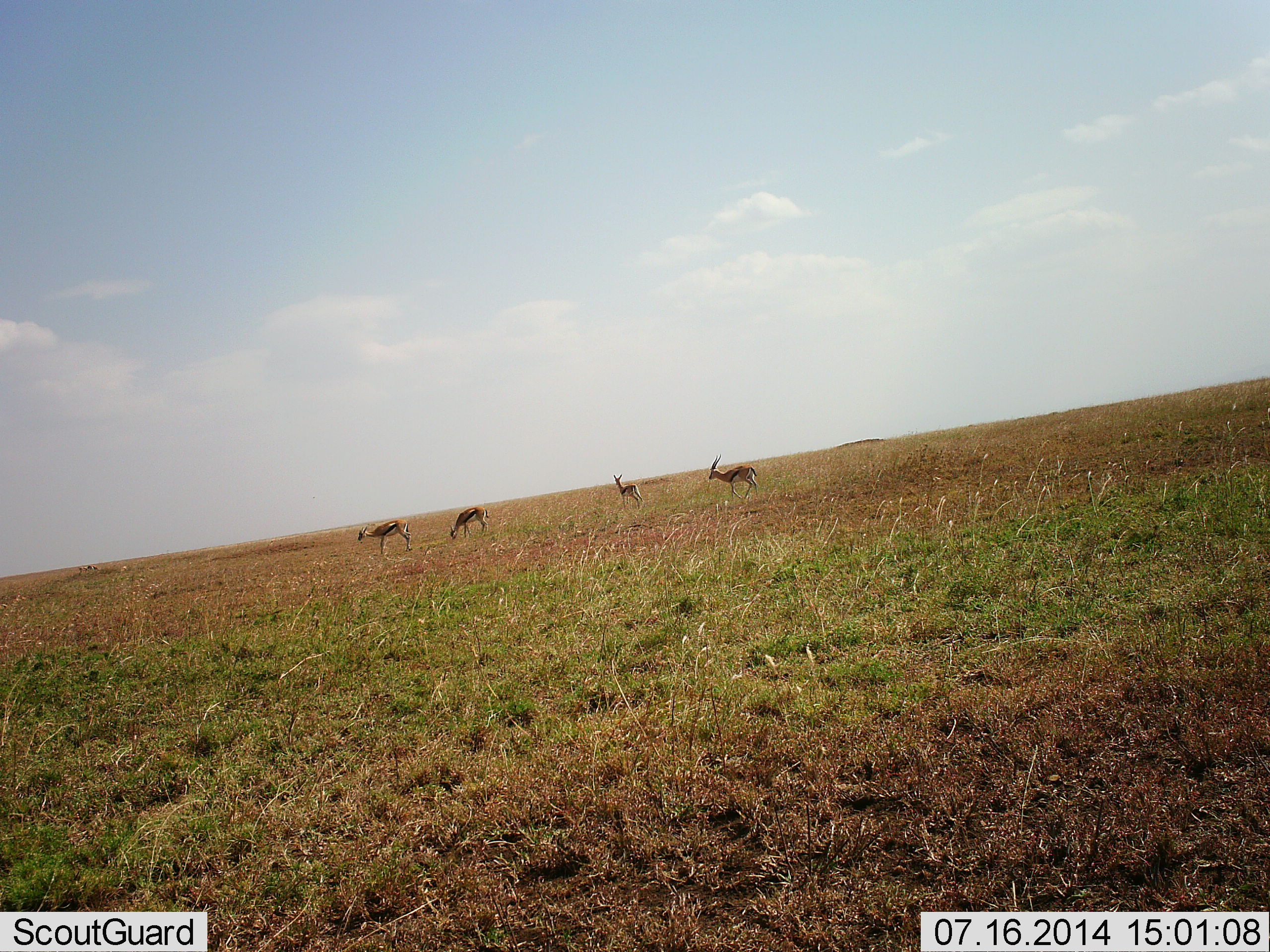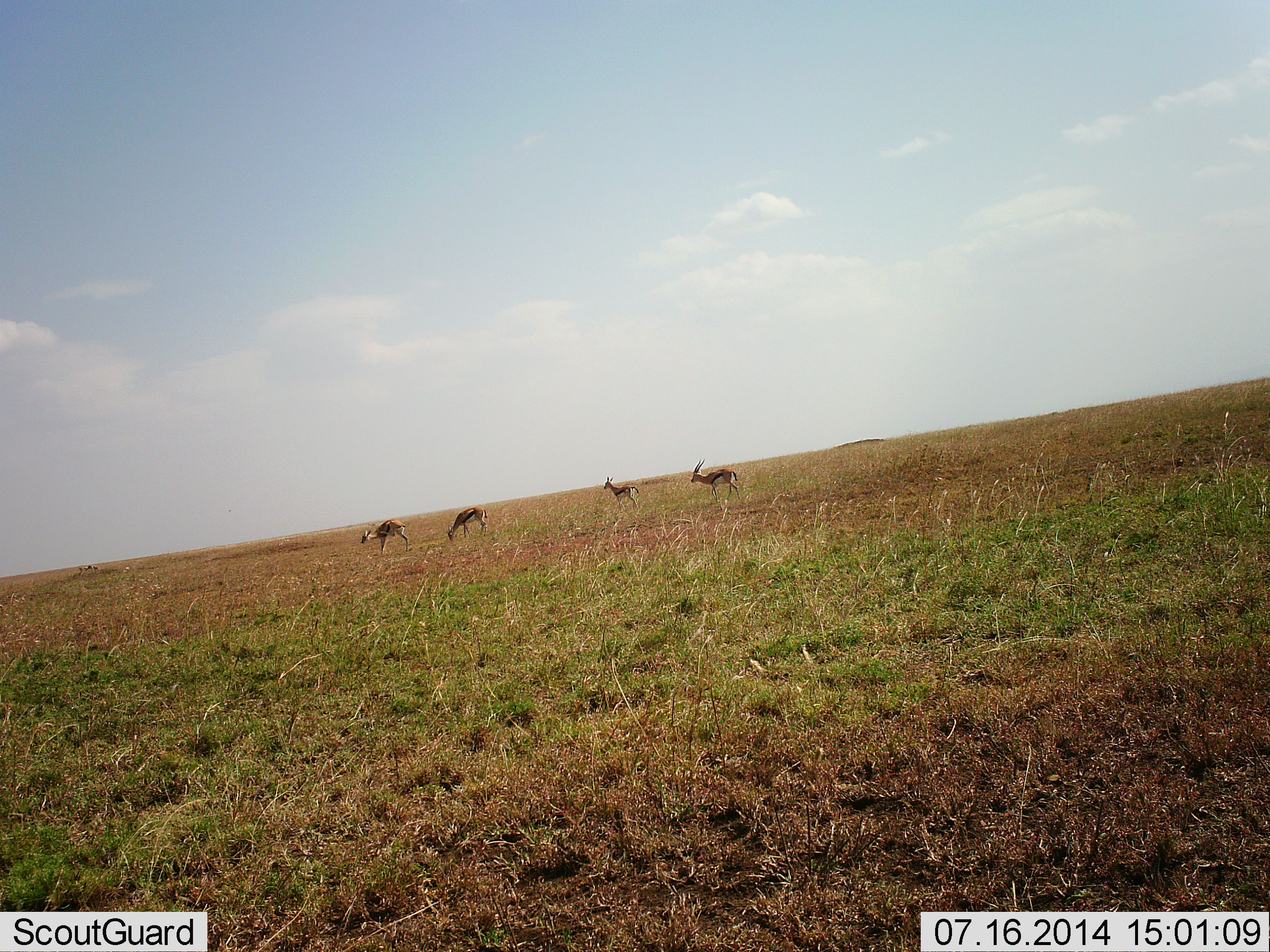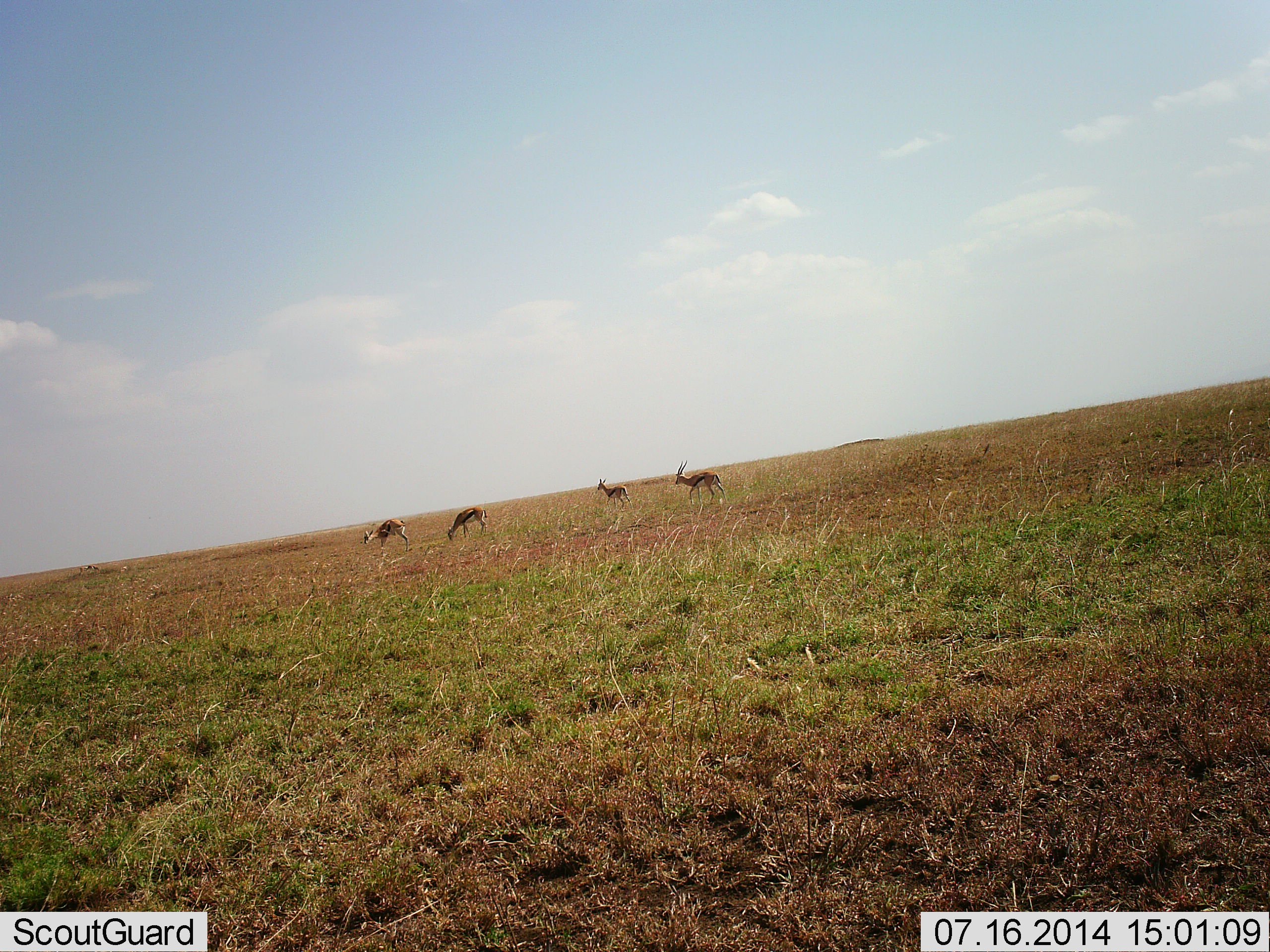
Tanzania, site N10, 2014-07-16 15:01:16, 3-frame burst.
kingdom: Animalia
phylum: Chordata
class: Mammalia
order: Artiodactyla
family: Bovidae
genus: Eudorcas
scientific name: Eudorcas thomsonii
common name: thomson's gazelle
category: gazellethomsons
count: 4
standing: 70%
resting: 0%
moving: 70%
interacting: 0%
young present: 0%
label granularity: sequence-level